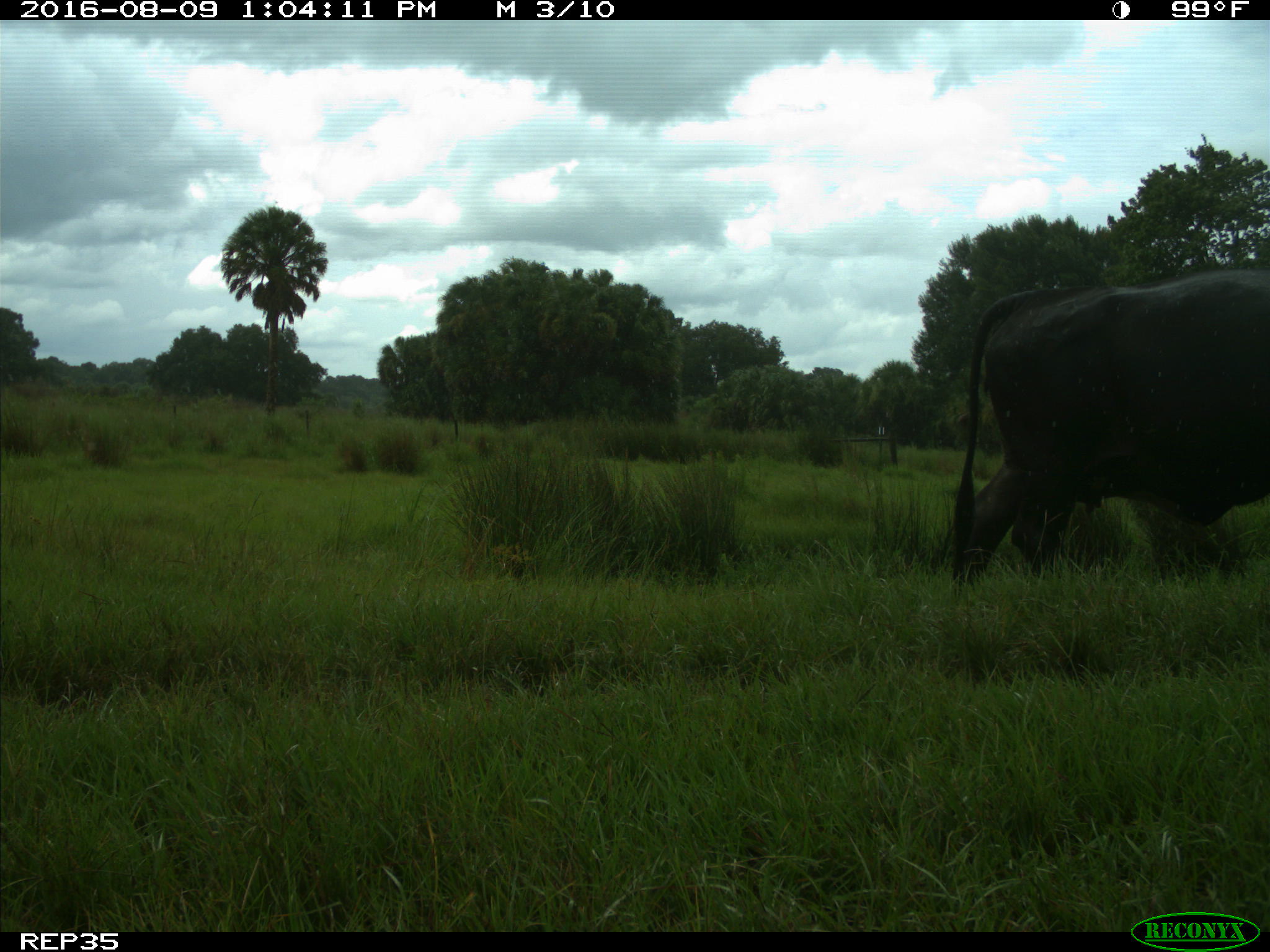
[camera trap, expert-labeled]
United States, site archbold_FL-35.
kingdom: Animalia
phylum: Chordata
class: Mammalia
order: Artiodactyla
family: Bovidae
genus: Bos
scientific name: Bos taurus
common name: domestic cow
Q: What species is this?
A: Bos taurus (domestic cow).